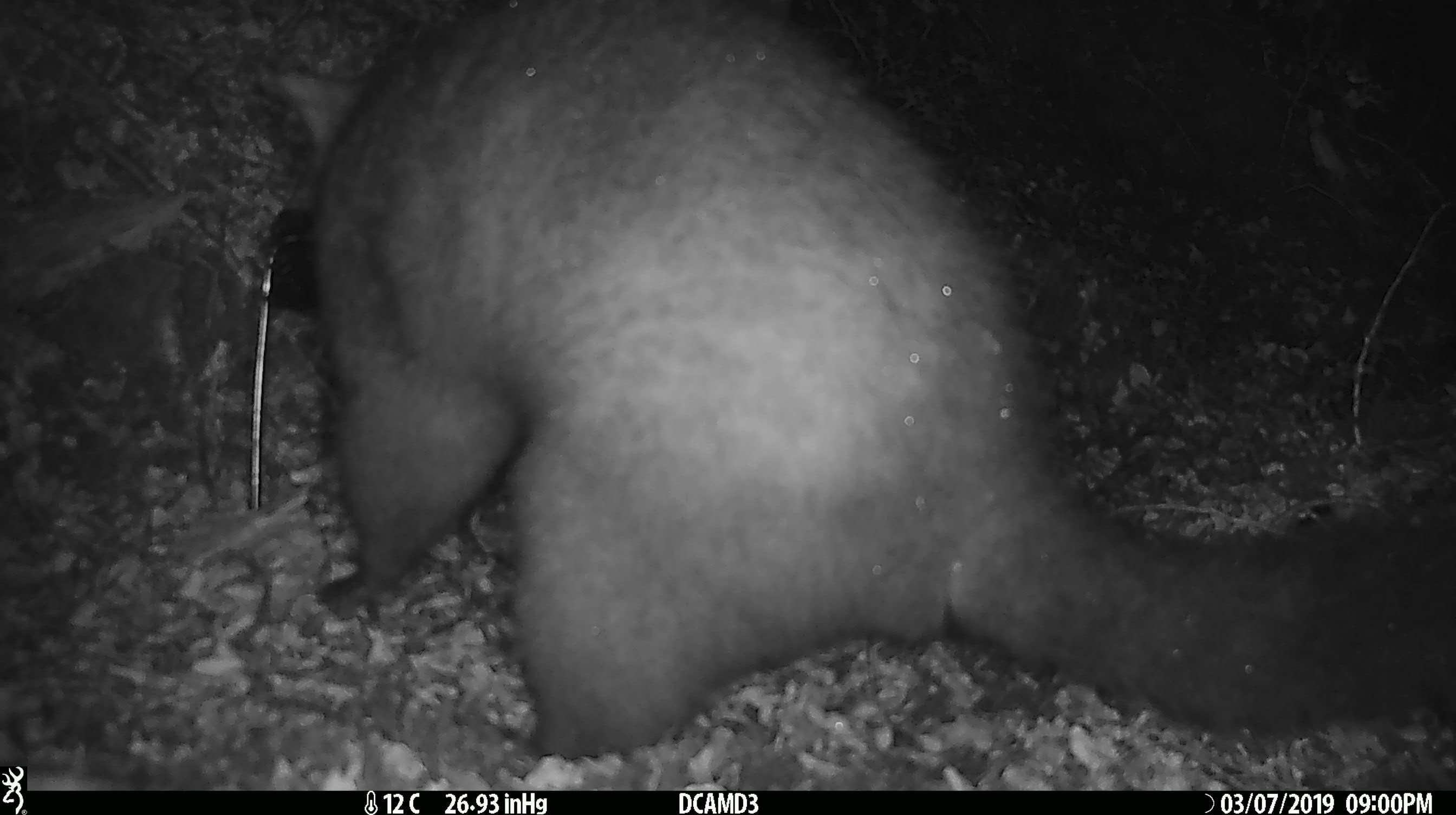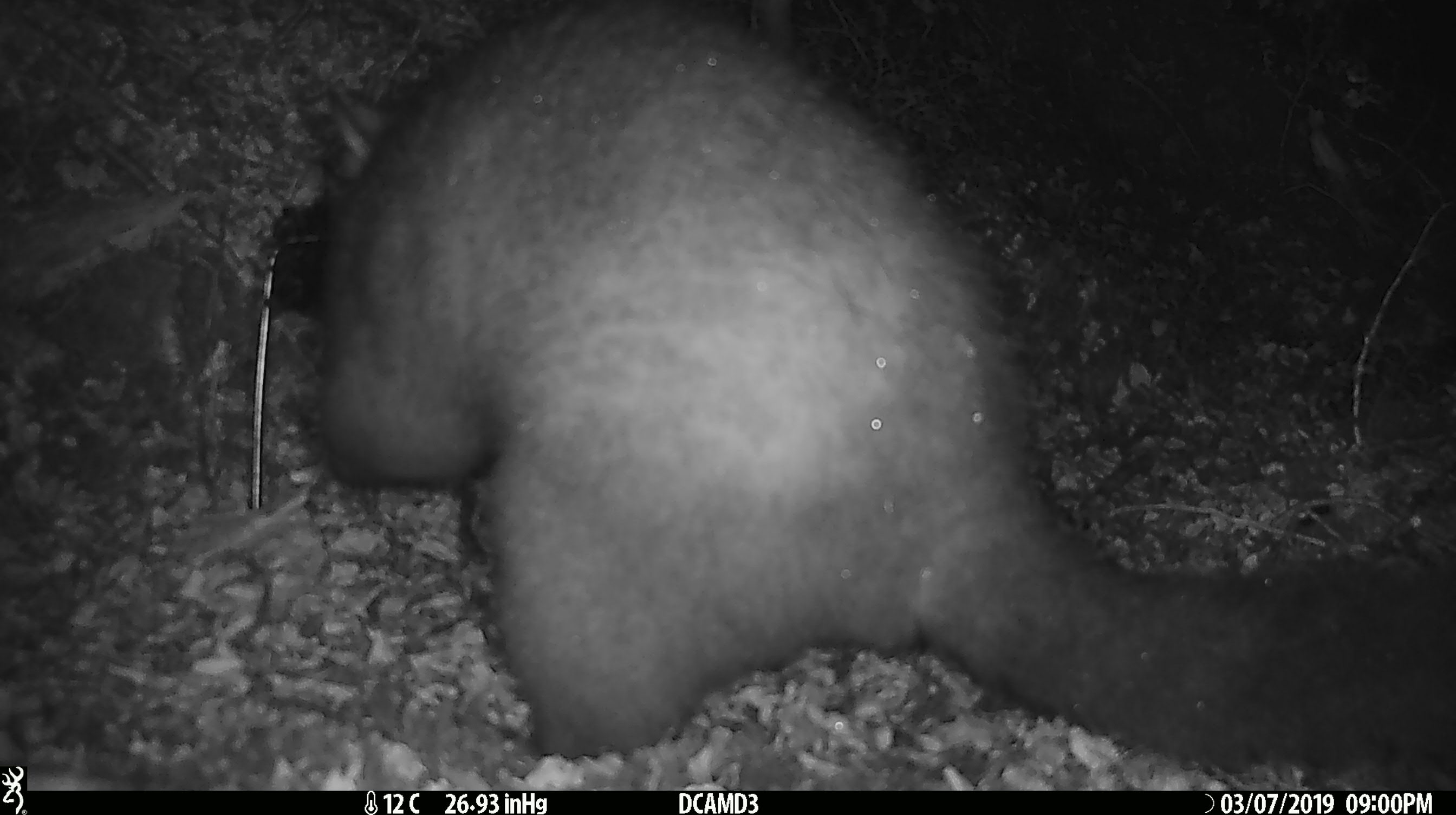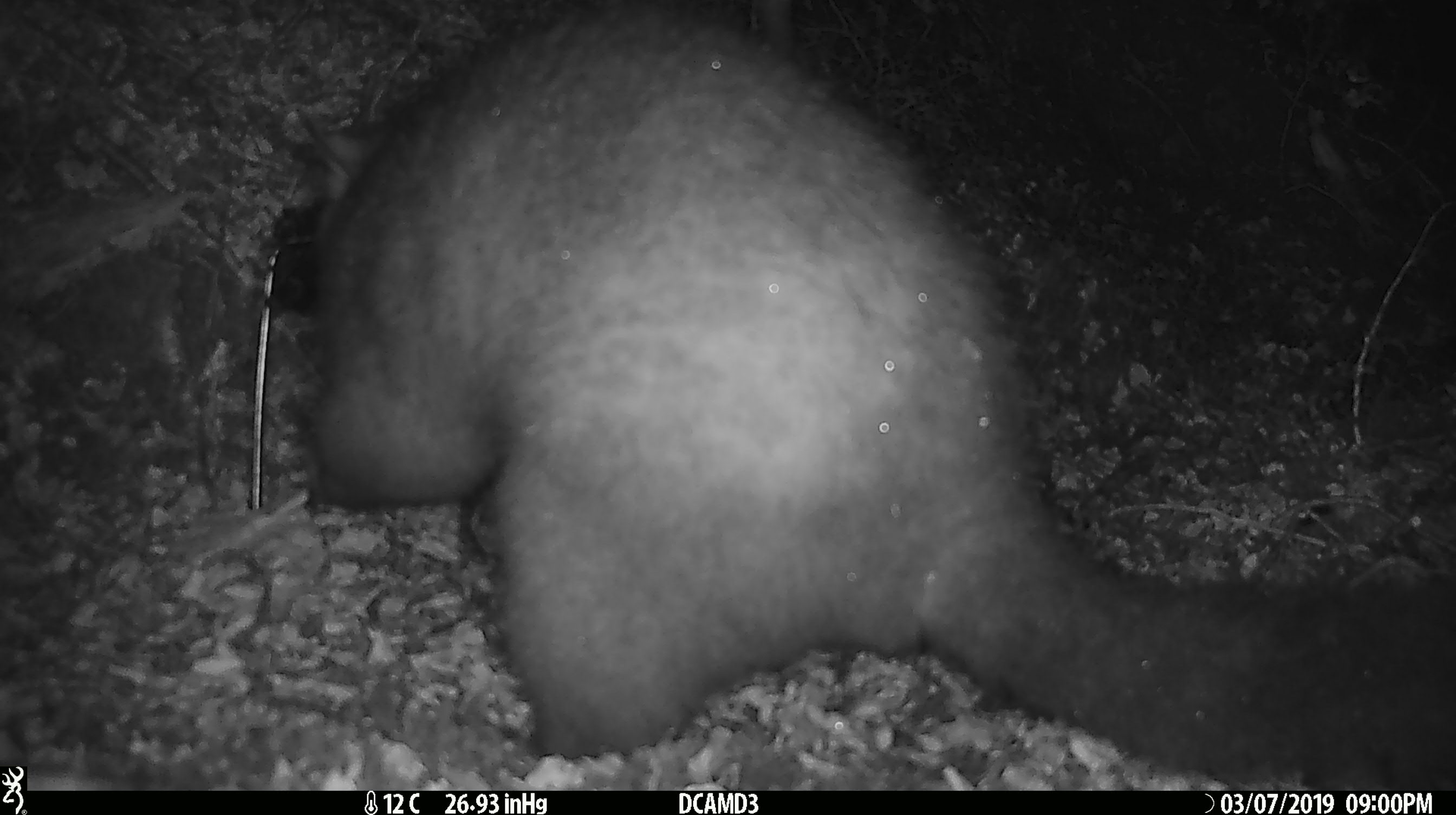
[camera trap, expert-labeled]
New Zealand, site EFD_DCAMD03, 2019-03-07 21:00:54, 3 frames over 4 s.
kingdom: Animalia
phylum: Chordata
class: Mammalia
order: Diprotodontia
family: Phalangeridae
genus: Trichosurus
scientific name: Trichosurus vulpecula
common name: common brushtail possum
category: possum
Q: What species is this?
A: Possum (common brushtail possum) (Trichosurus vulpecula).